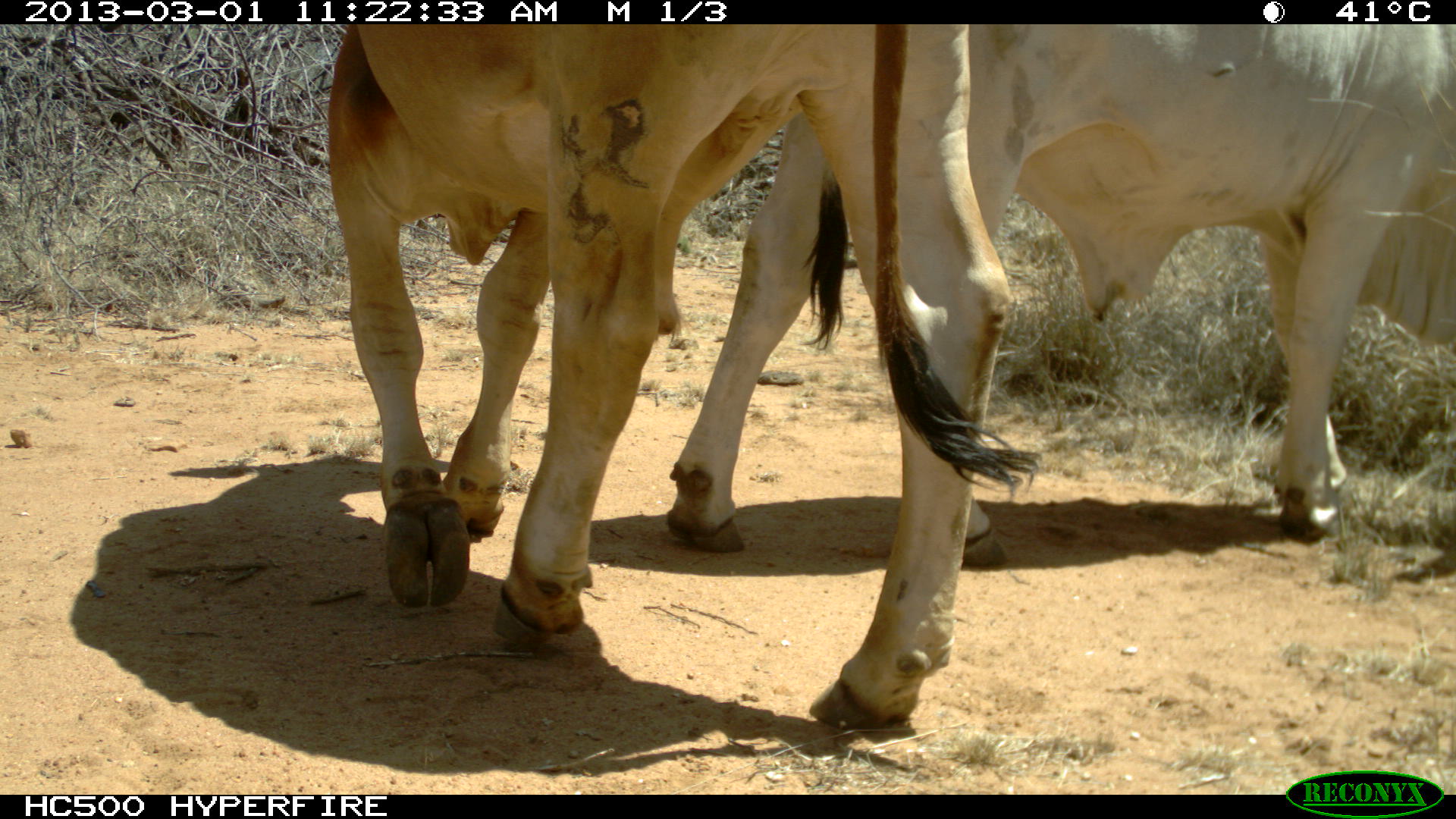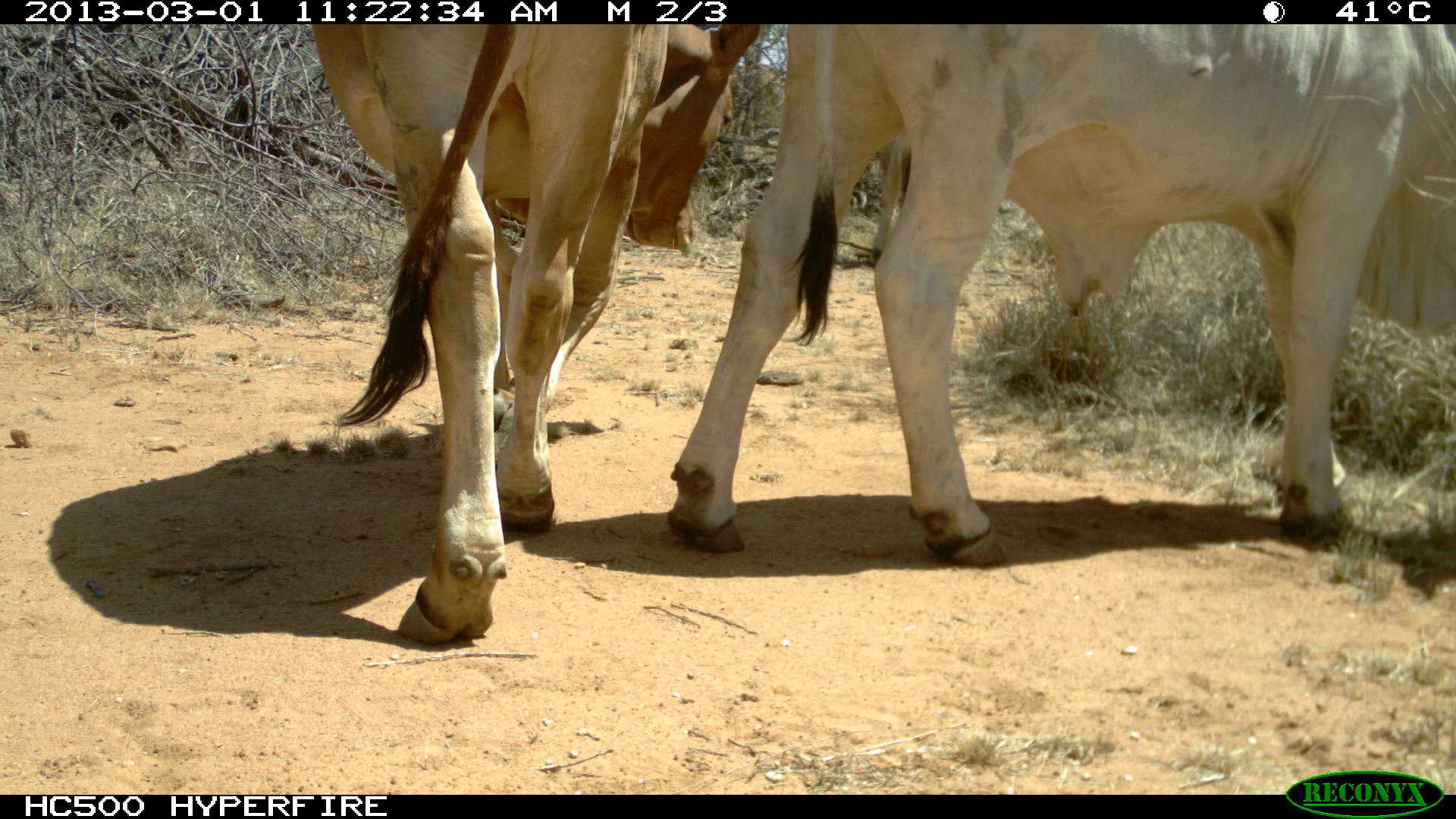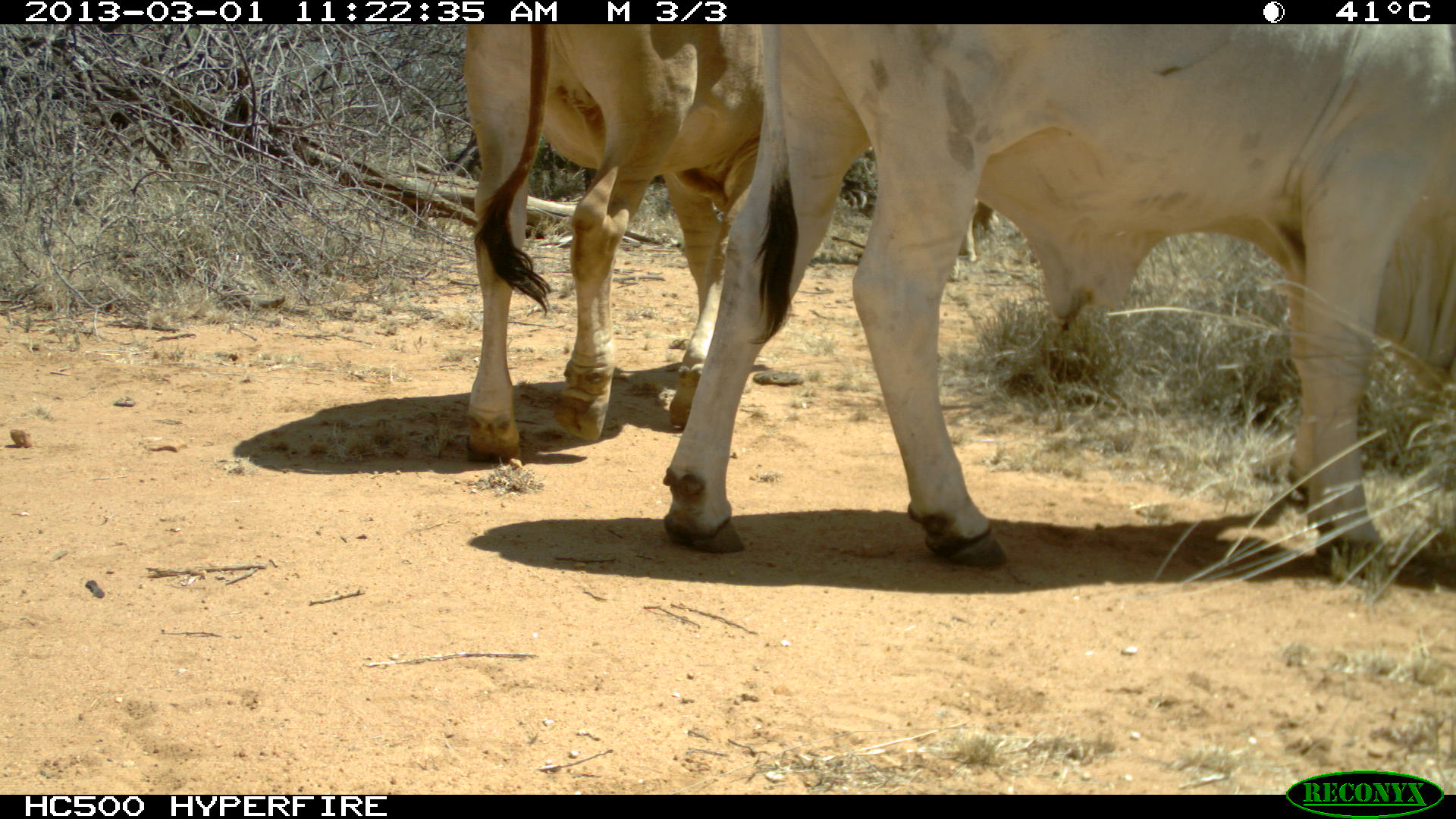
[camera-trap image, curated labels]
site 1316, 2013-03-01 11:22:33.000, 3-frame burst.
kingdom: Animalia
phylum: Chordata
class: Mammalia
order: Artiodactyla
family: Bovidae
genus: Bos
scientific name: Bos taurus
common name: domestic cattle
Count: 2.